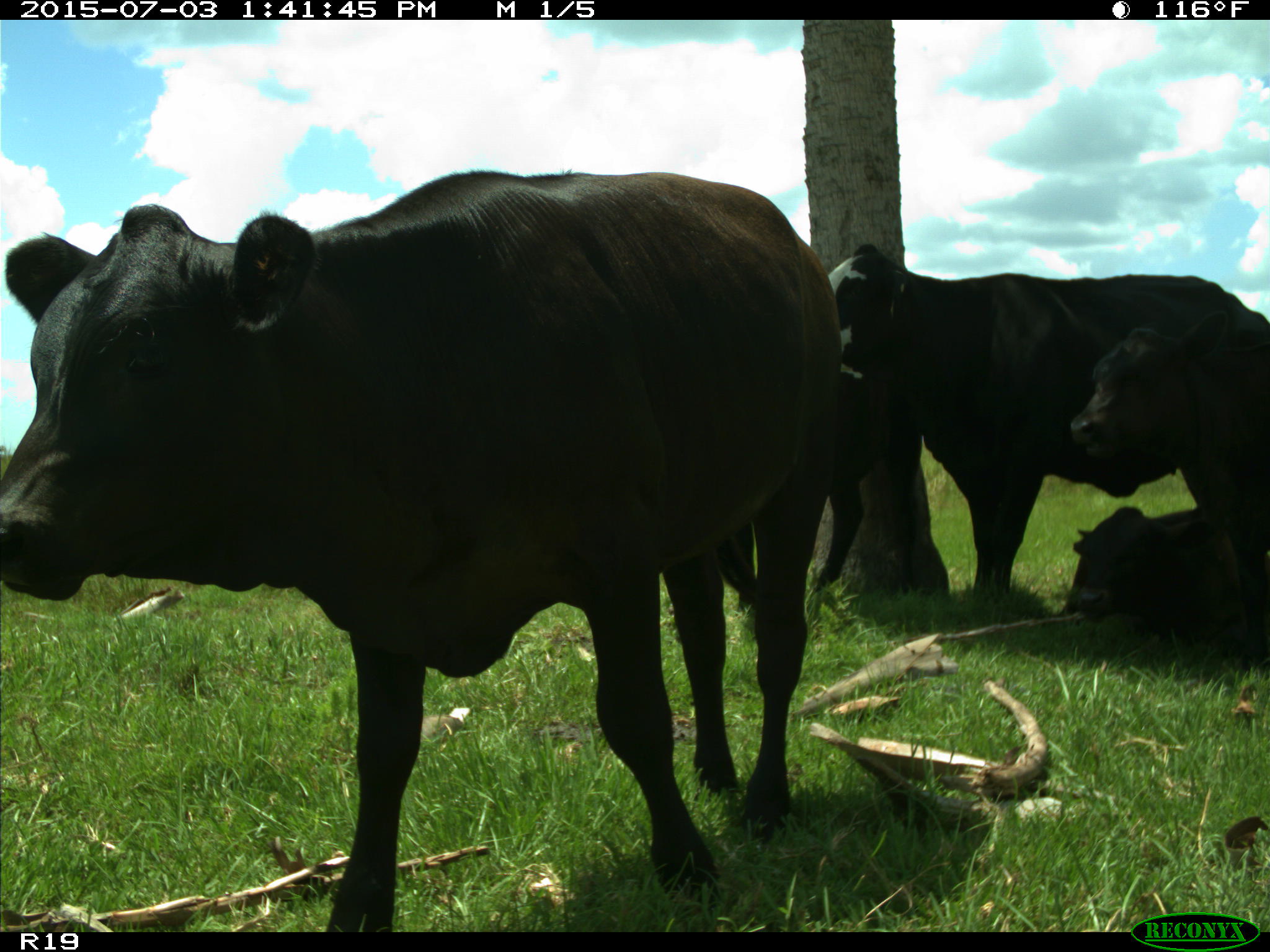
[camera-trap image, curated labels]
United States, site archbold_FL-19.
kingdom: Animalia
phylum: Chordata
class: Mammalia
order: Artiodactyla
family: Bovidae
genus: Bos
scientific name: Bos taurus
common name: domestic cow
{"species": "Bos taurus (domestic cow)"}